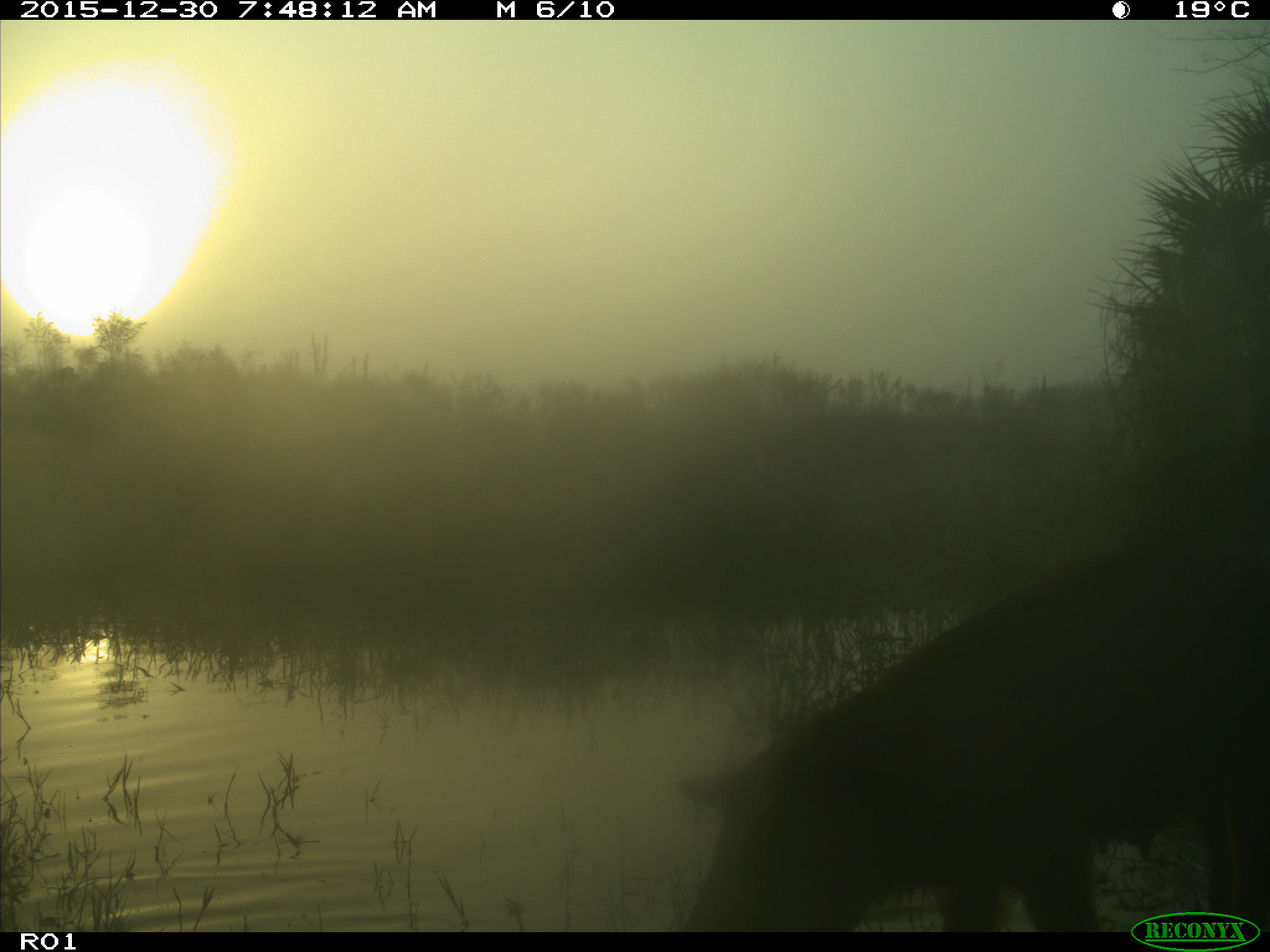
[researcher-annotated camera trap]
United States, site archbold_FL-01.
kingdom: Animalia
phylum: Chordata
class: Mammalia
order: Artiodactyla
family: Suidae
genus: Sus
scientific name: Sus scrofa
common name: wild boar